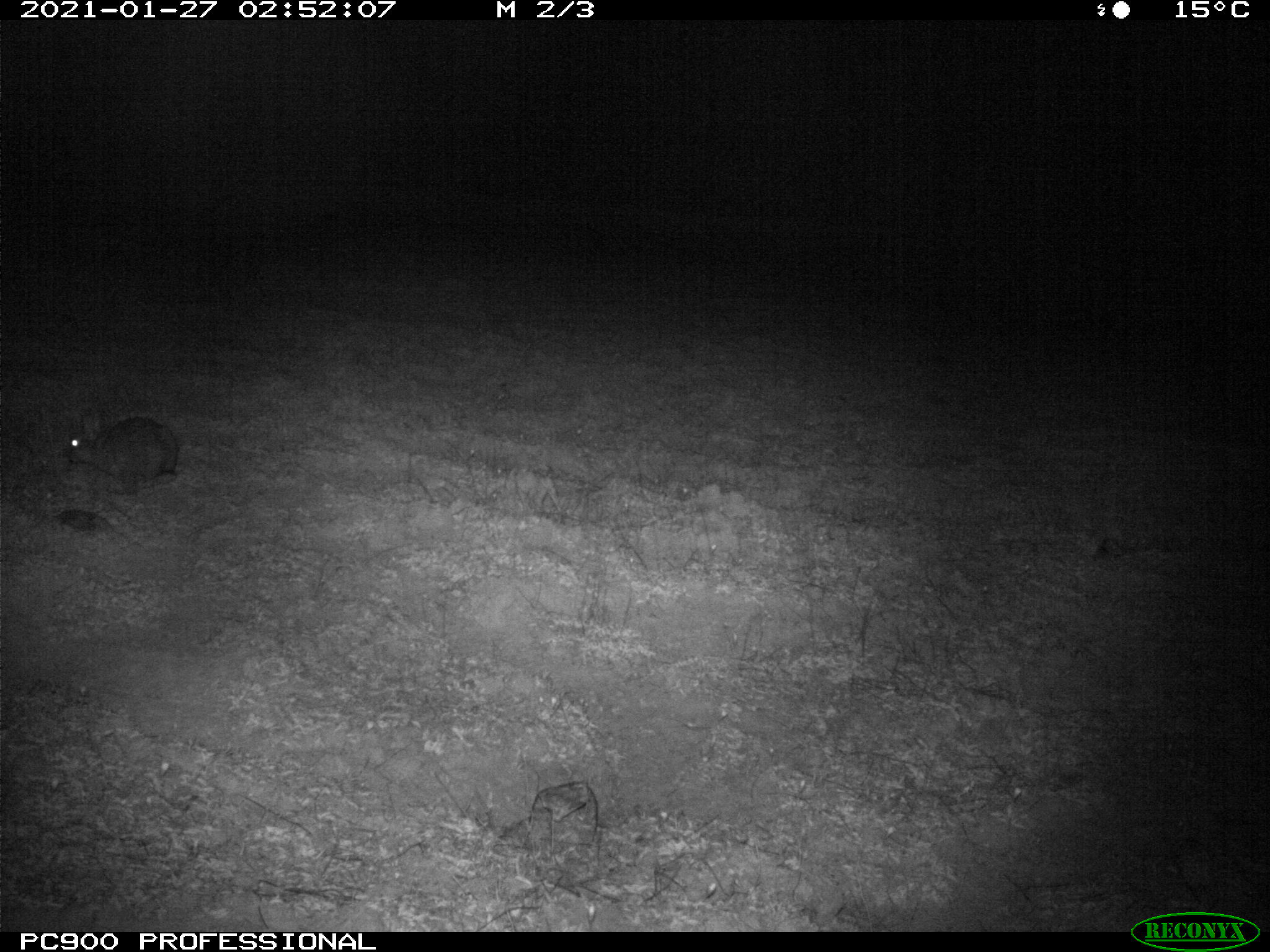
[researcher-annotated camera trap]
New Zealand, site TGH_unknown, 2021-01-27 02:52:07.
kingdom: Animalia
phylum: Chordata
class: Mammalia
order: Lagomorpha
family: Leporidae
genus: Oryctolagus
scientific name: Oryctolagus cuniculus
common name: european rabbit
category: rabbit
Rabbit (european rabbit) (Oryctolagus cuniculus).